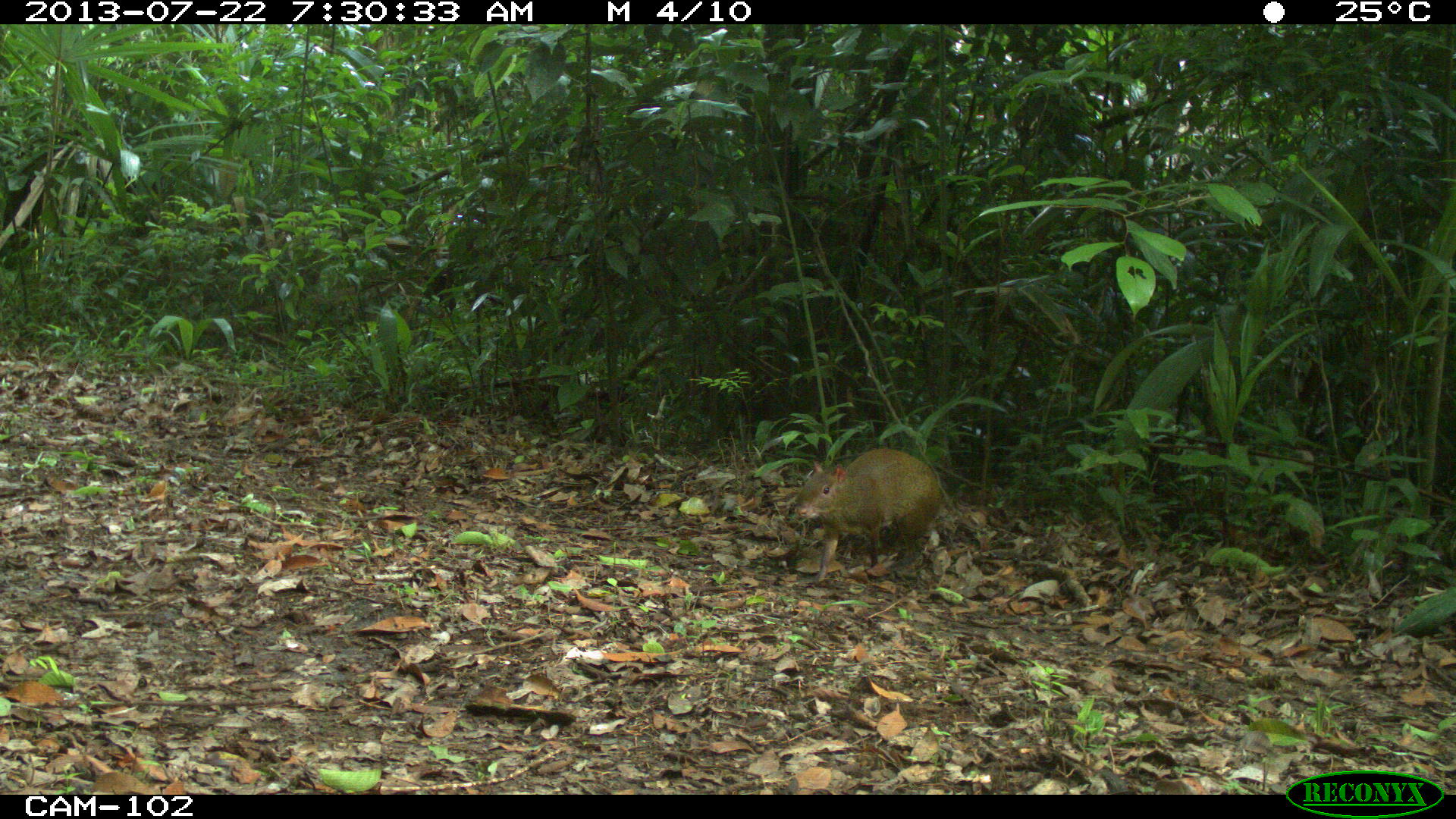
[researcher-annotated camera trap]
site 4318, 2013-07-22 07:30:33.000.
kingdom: Animalia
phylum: Chordata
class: Mammalia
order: Rodentia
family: Dasyproctidae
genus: Dasyprocta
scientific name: Dasyprocta punctata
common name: central american agouti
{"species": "Dasyprocta punctata (central american agouti)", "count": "1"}